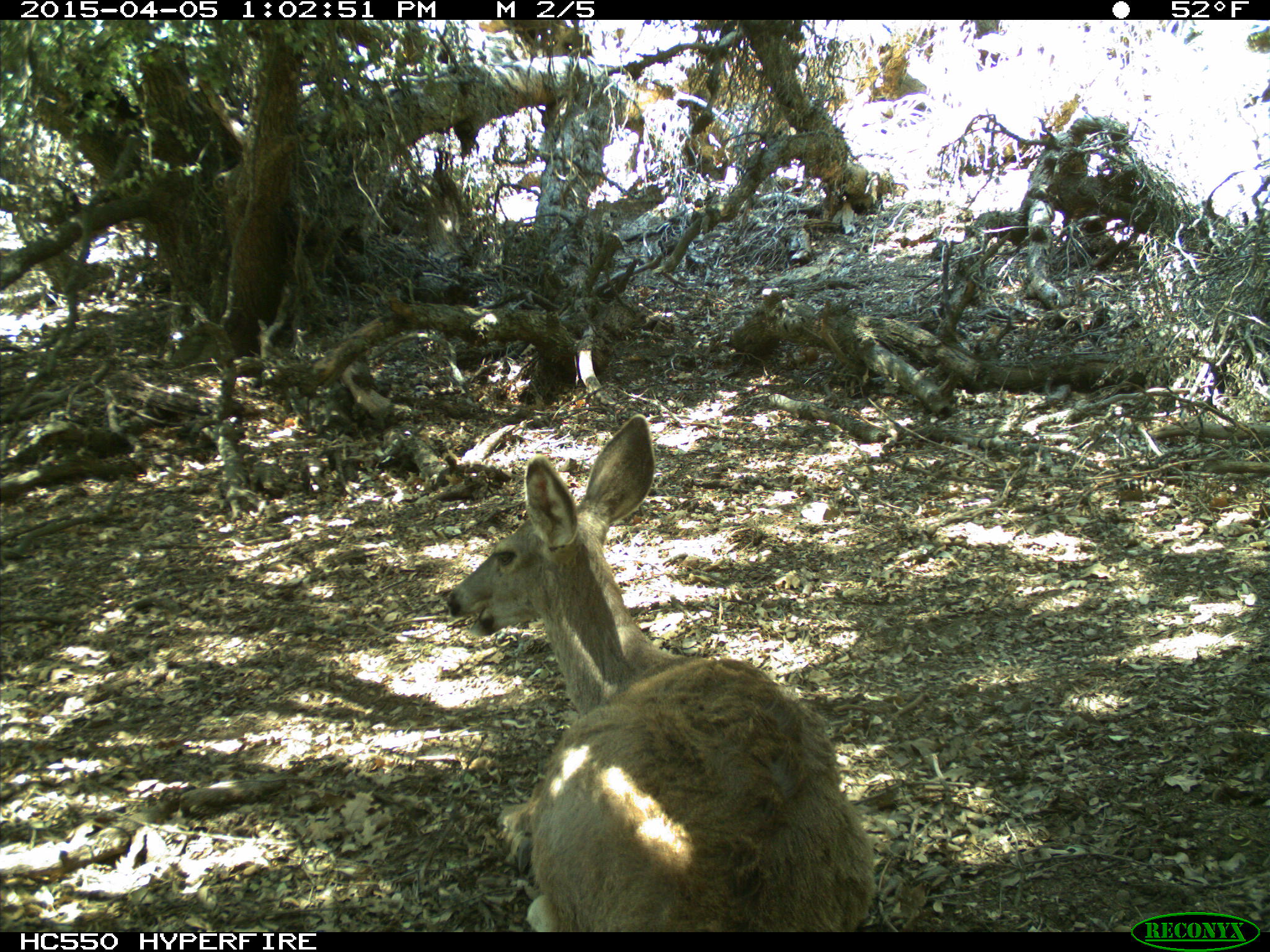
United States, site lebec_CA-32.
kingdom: Animalia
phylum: Chordata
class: Mammalia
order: Artiodactyla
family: Cervidae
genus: Odocoileus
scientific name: Odocoileus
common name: deer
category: unidentified deer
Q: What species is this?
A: Unidentified deer (deer) (Odocoileus).